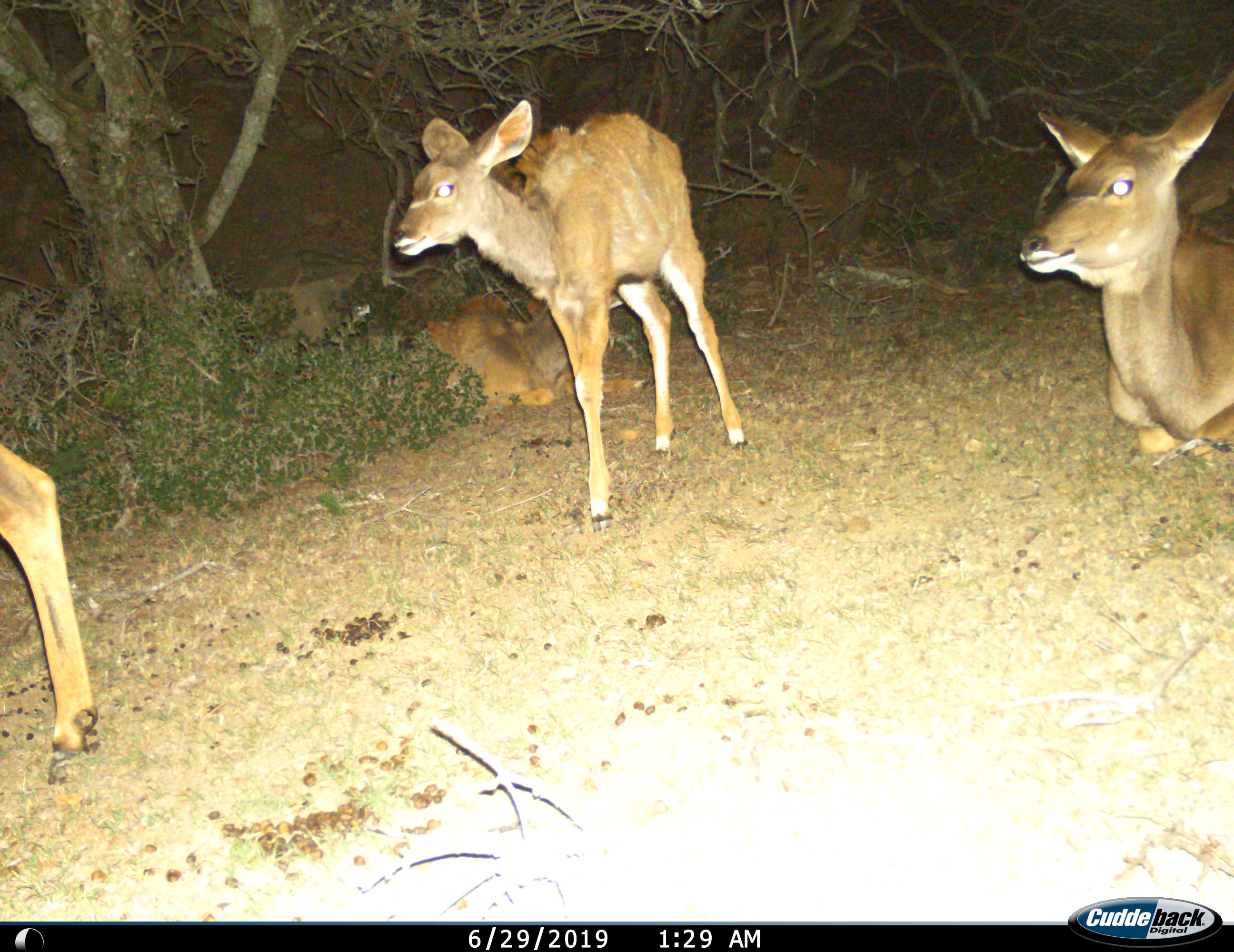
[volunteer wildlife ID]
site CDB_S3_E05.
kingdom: Animalia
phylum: Chordata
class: Mammalia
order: Artiodactyla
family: Bovidae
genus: Tragelaphus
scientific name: Tragelaphus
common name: kudu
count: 4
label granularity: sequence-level